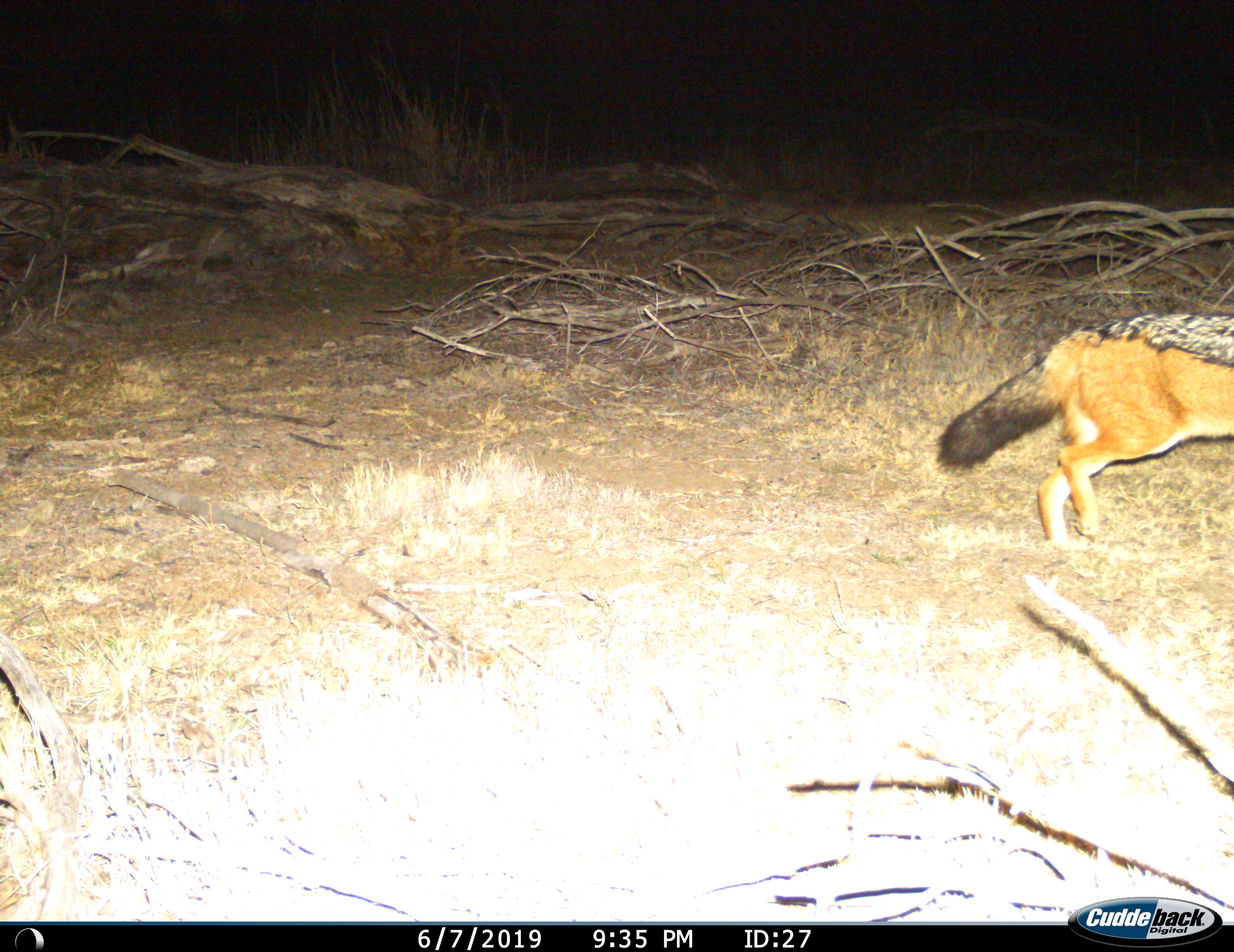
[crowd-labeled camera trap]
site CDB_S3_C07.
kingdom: Animalia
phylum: Chordata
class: Mammalia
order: Carnivora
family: Canidae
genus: Lupulella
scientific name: Lupulella mesomelas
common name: black-backed jackal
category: jackalblackbacked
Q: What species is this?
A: Jackalblackbacked (black-backed jackal) (Lupulella mesomelas).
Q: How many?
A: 1.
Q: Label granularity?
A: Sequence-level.